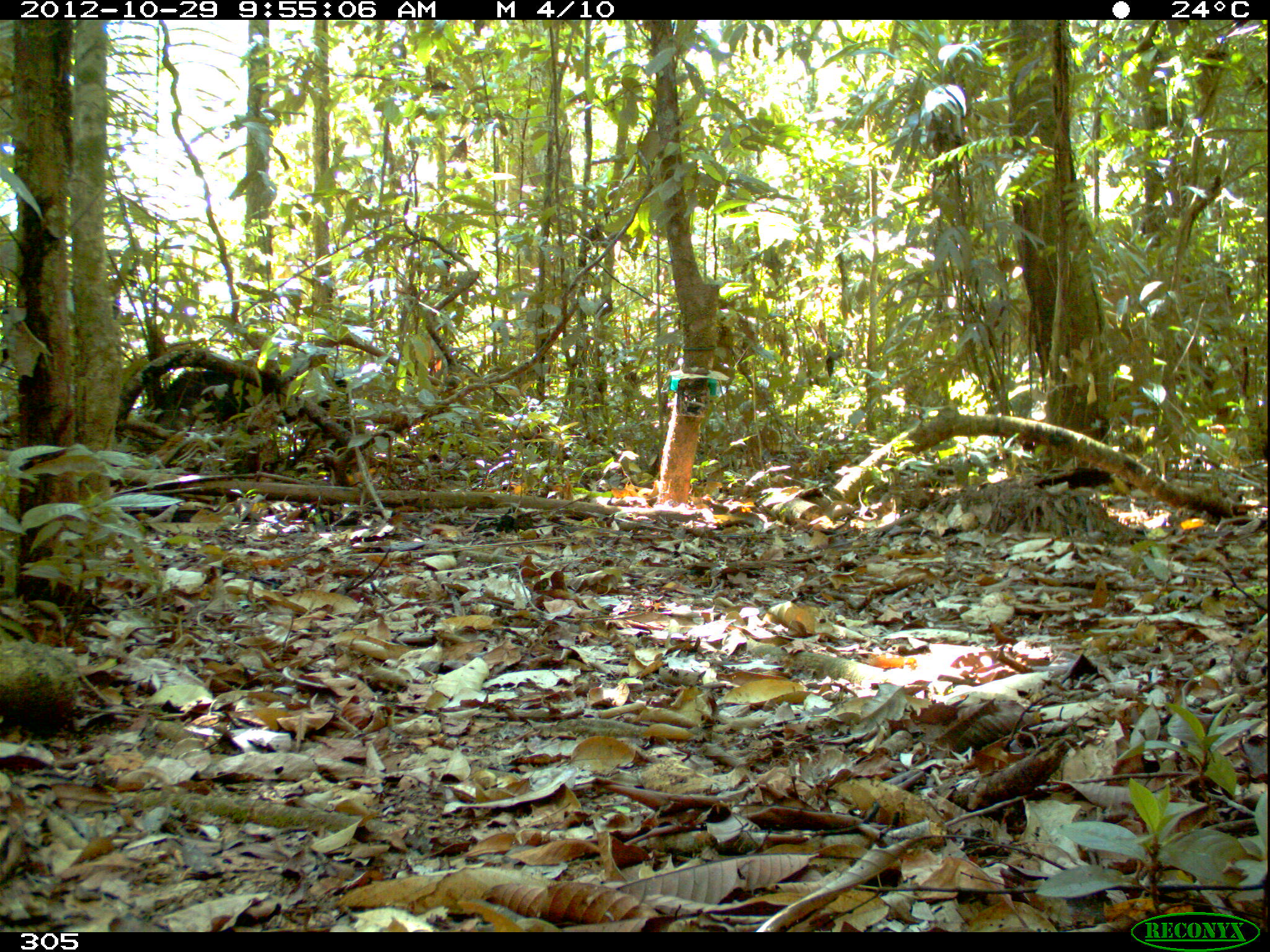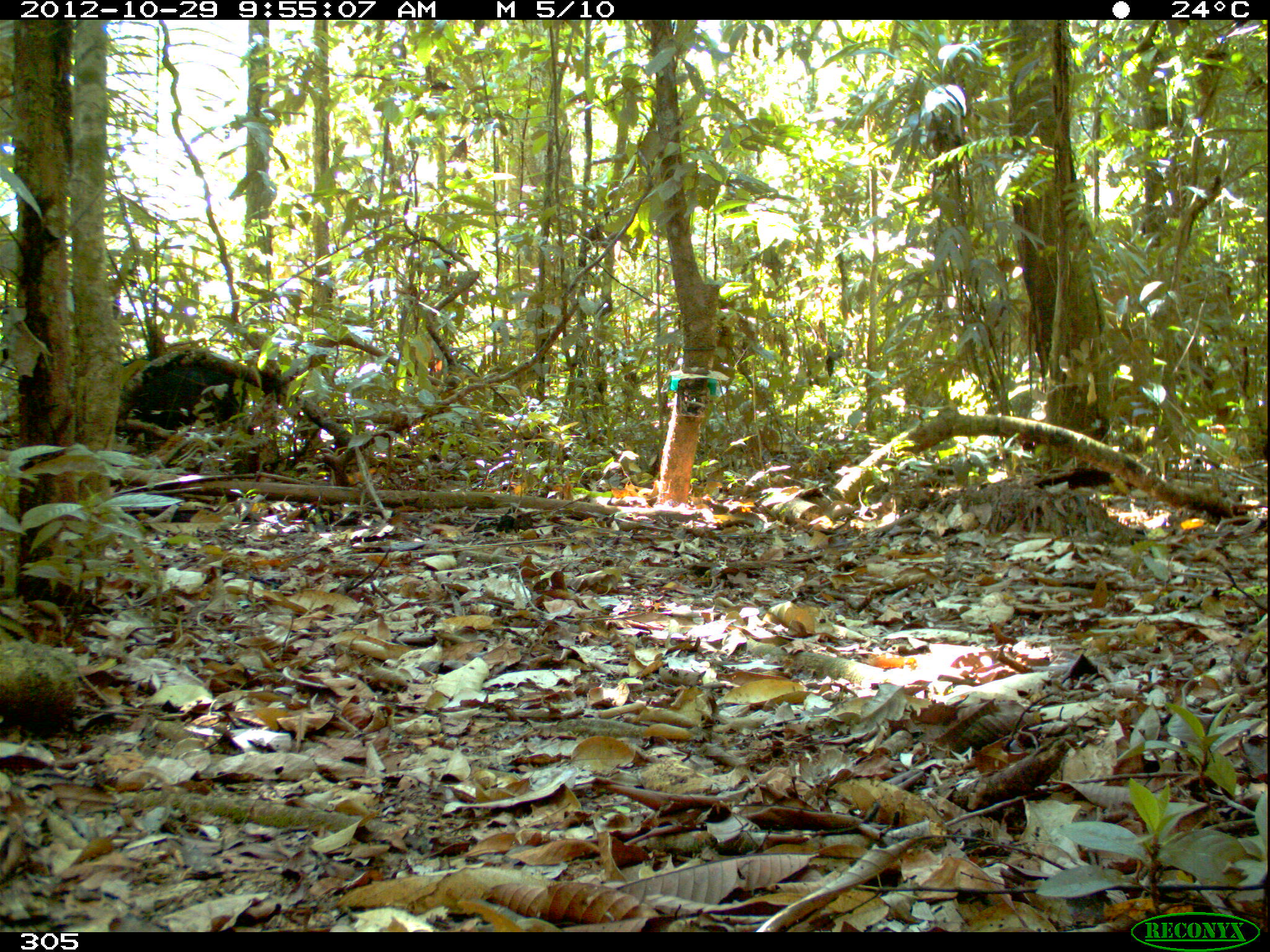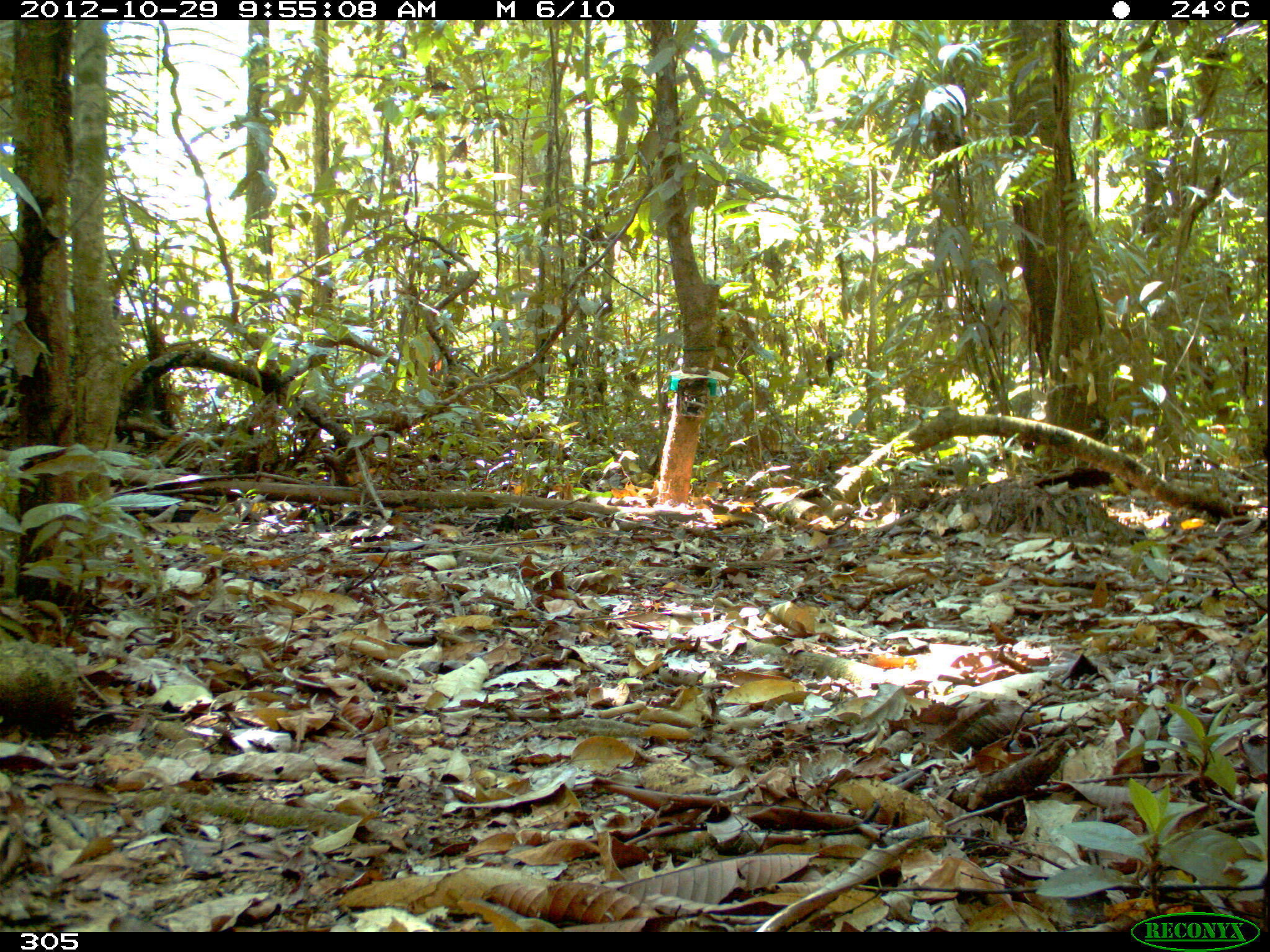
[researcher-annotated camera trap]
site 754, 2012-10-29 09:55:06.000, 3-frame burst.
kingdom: Animalia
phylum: Chordata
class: Mammalia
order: Artiodactyla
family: Tayassuidae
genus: Tayassu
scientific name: Tayassu pecari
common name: white-lipped peccary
Tayassu pecari (white-lipped peccary).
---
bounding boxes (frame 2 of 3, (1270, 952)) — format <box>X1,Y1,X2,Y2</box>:
tayassu pecari: <box>114,347,260,479</box>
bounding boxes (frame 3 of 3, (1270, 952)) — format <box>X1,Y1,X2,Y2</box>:
tayassu pecari: <box>0,352,175,456</box>